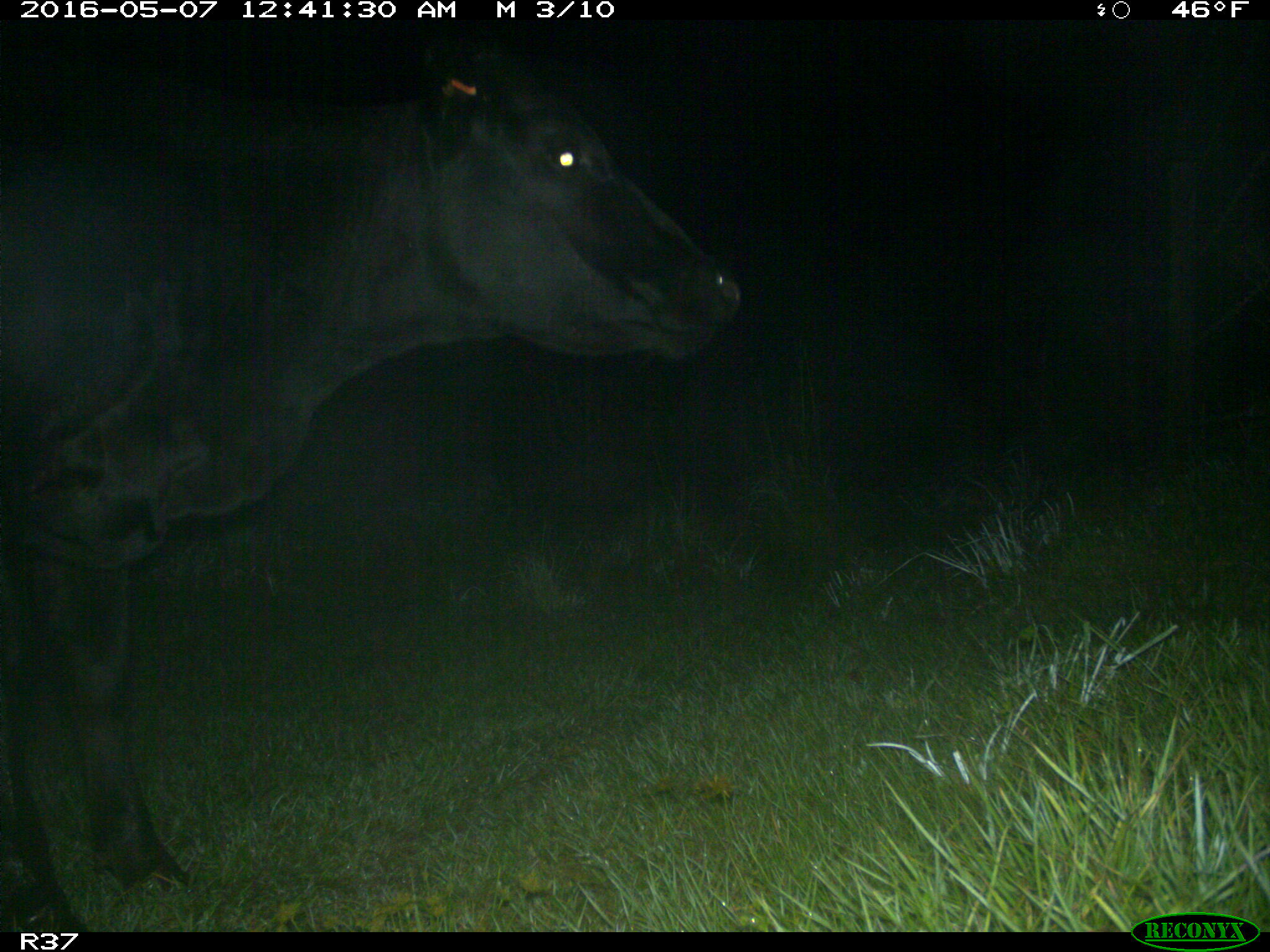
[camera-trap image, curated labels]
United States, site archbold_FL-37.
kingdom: Animalia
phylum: Chordata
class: Mammalia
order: Artiodactyla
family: Bovidae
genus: Bos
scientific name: Bos taurus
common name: domestic cow